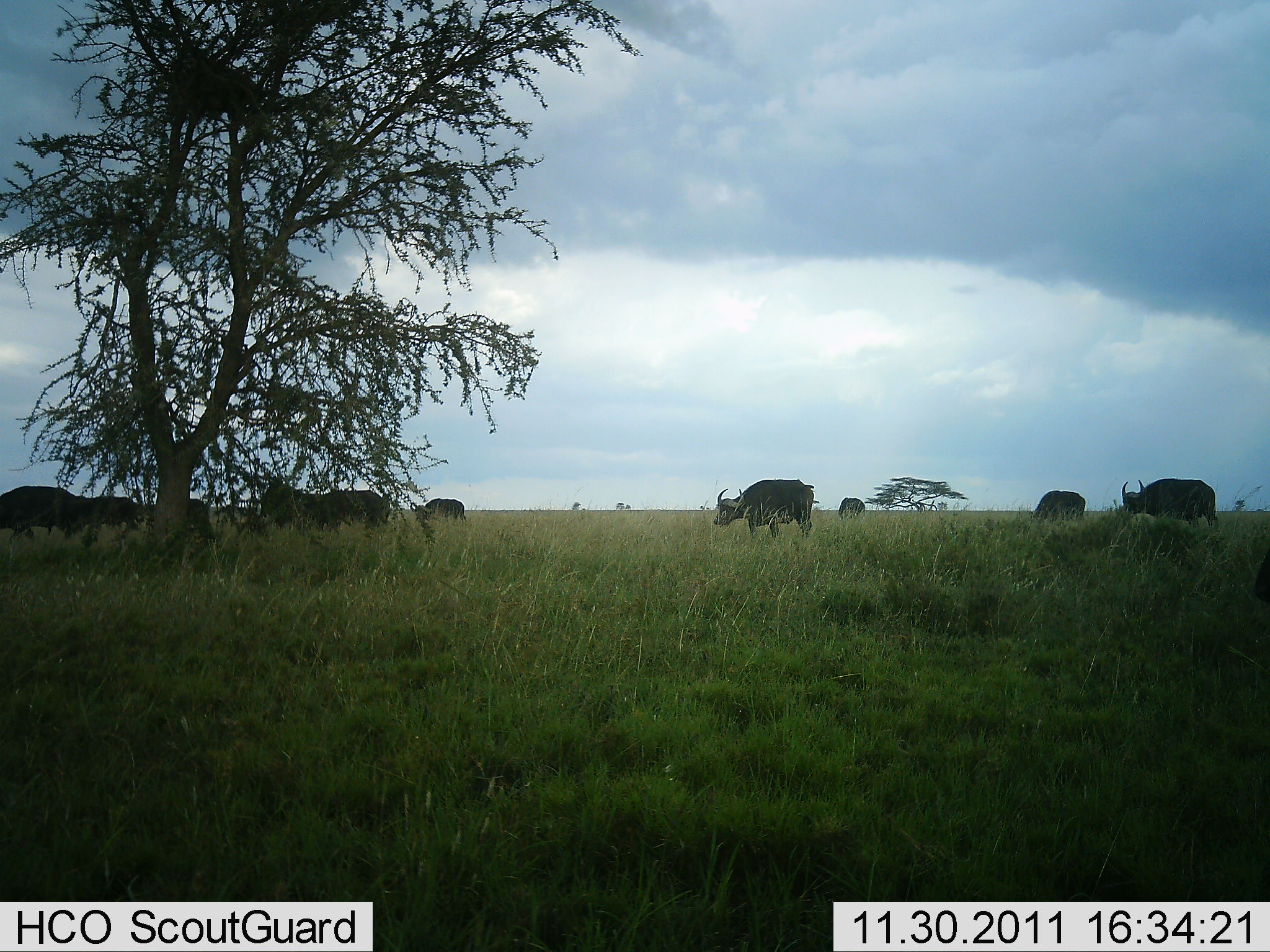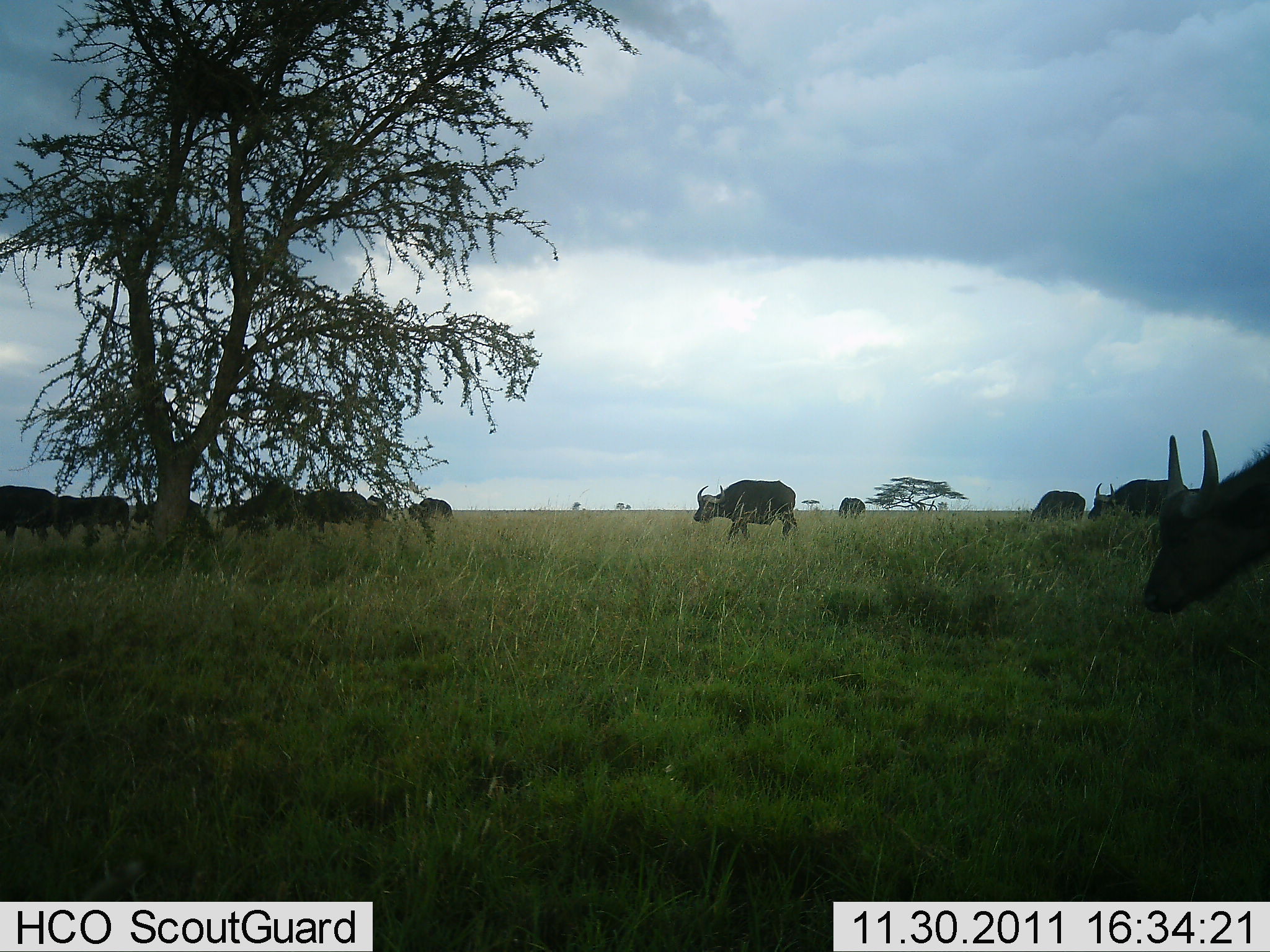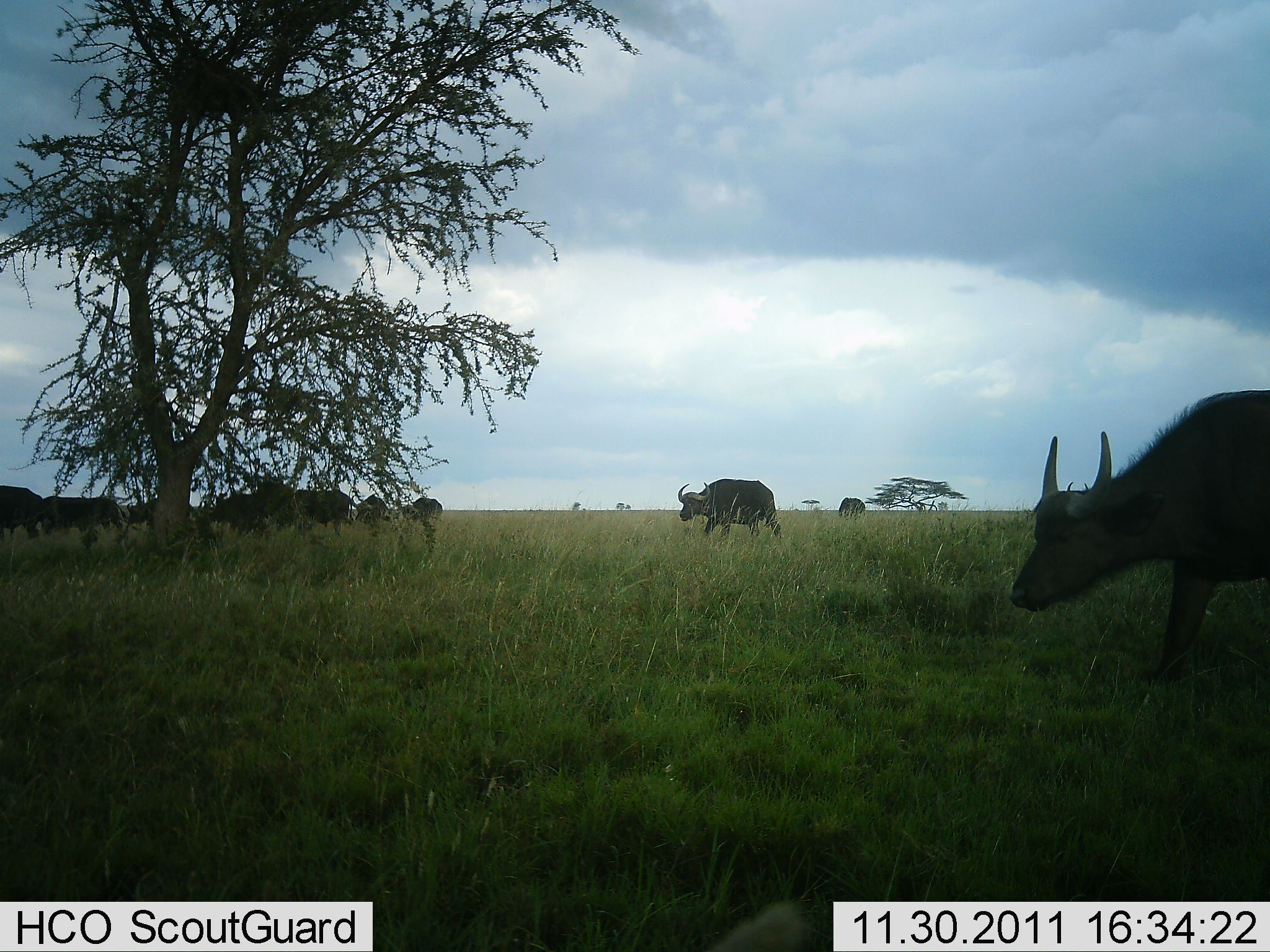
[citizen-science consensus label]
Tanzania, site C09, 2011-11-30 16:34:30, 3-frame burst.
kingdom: Animalia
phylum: Chordata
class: Mammalia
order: Artiodactyla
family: Bovidae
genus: Syncerus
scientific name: Syncerus caffer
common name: cape buffalo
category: buffalo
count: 11-50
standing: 33%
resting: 8%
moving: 75%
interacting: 0%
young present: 0%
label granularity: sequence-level